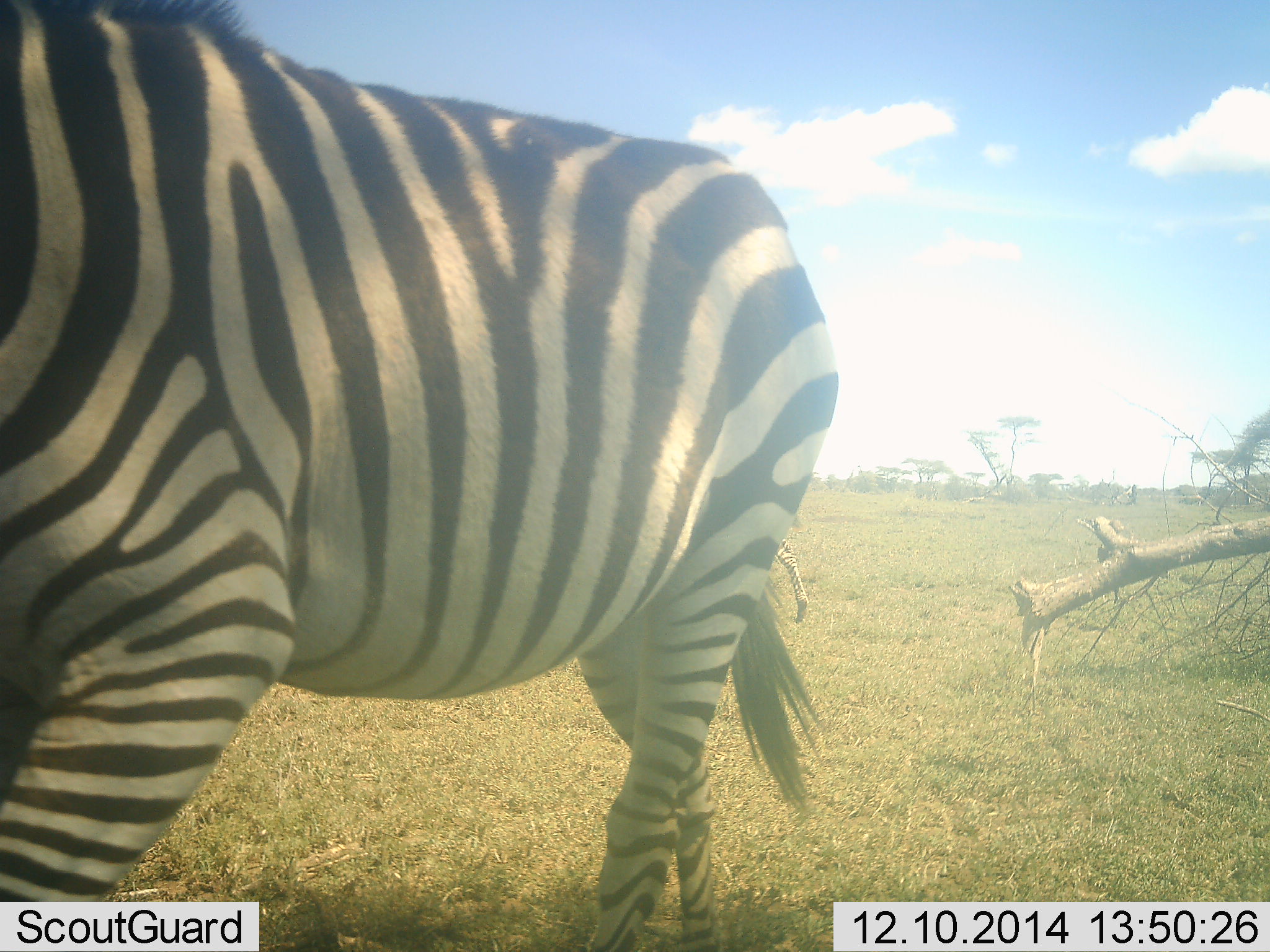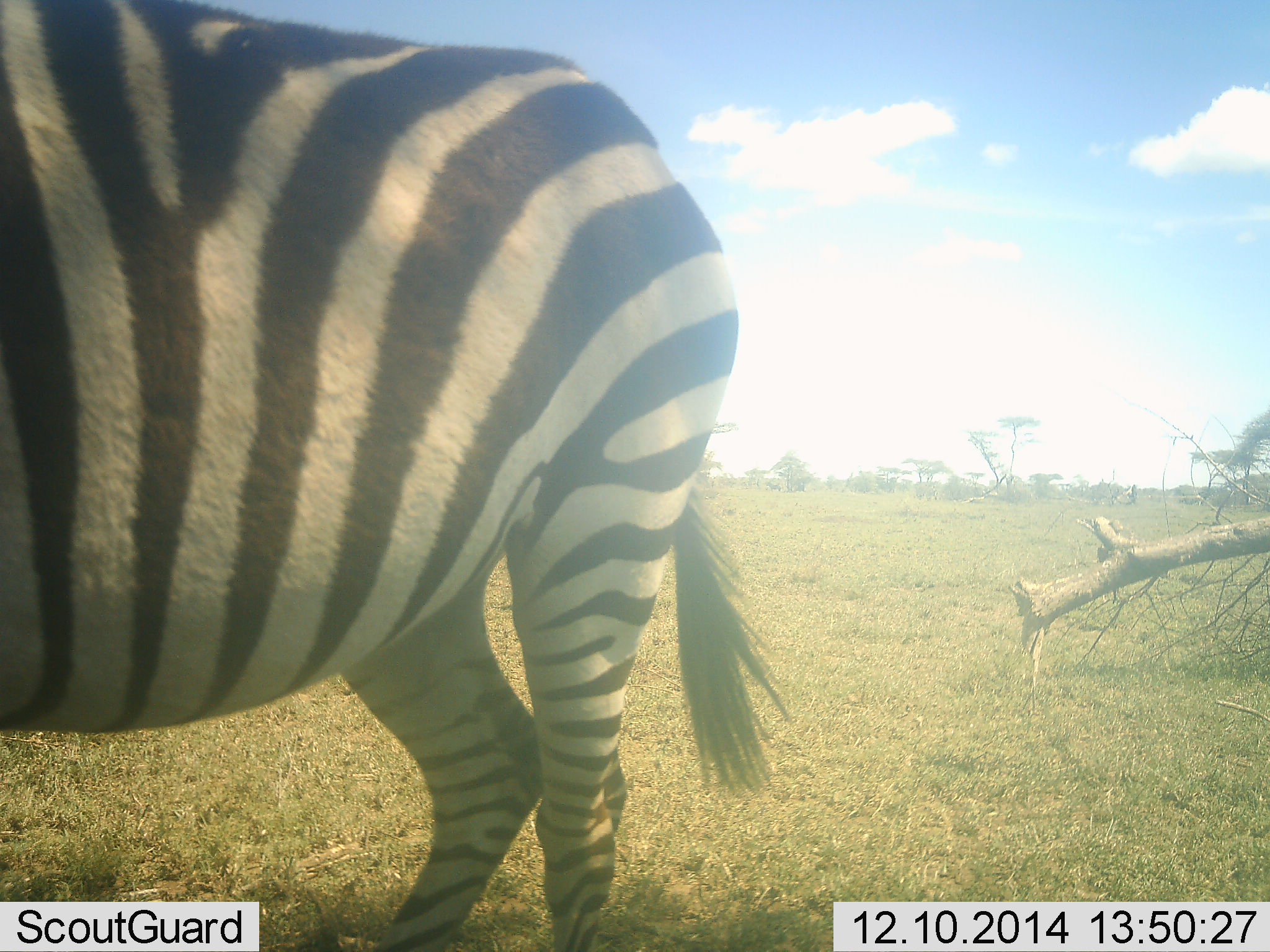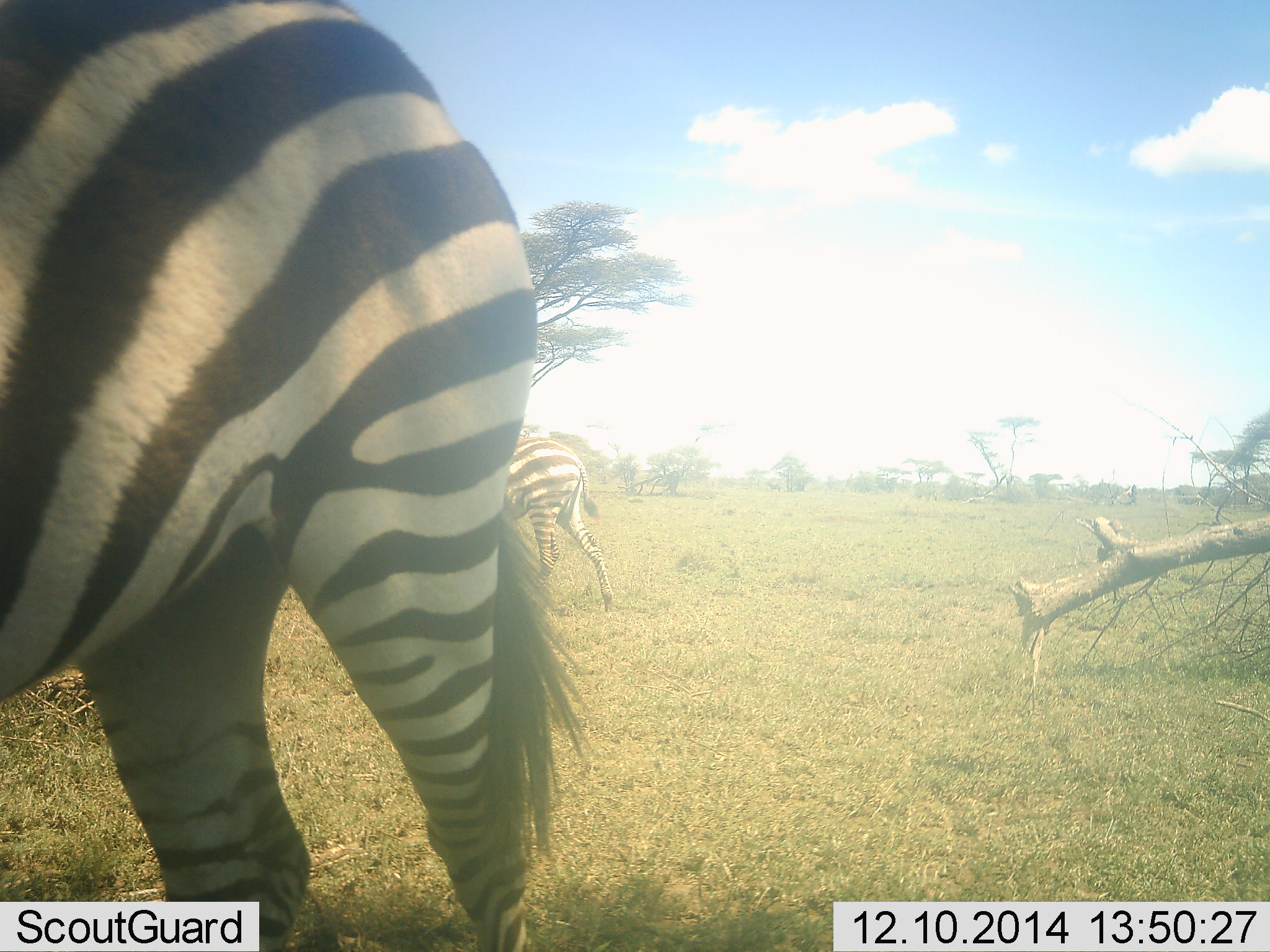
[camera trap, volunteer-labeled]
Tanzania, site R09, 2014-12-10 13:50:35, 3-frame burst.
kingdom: Animalia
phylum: Chordata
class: Mammalia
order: Perissodactyla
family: Equidae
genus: Equus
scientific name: Equus quagga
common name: plains zebra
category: zebra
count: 1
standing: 40%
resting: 0%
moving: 60%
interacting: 0%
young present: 0%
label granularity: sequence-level